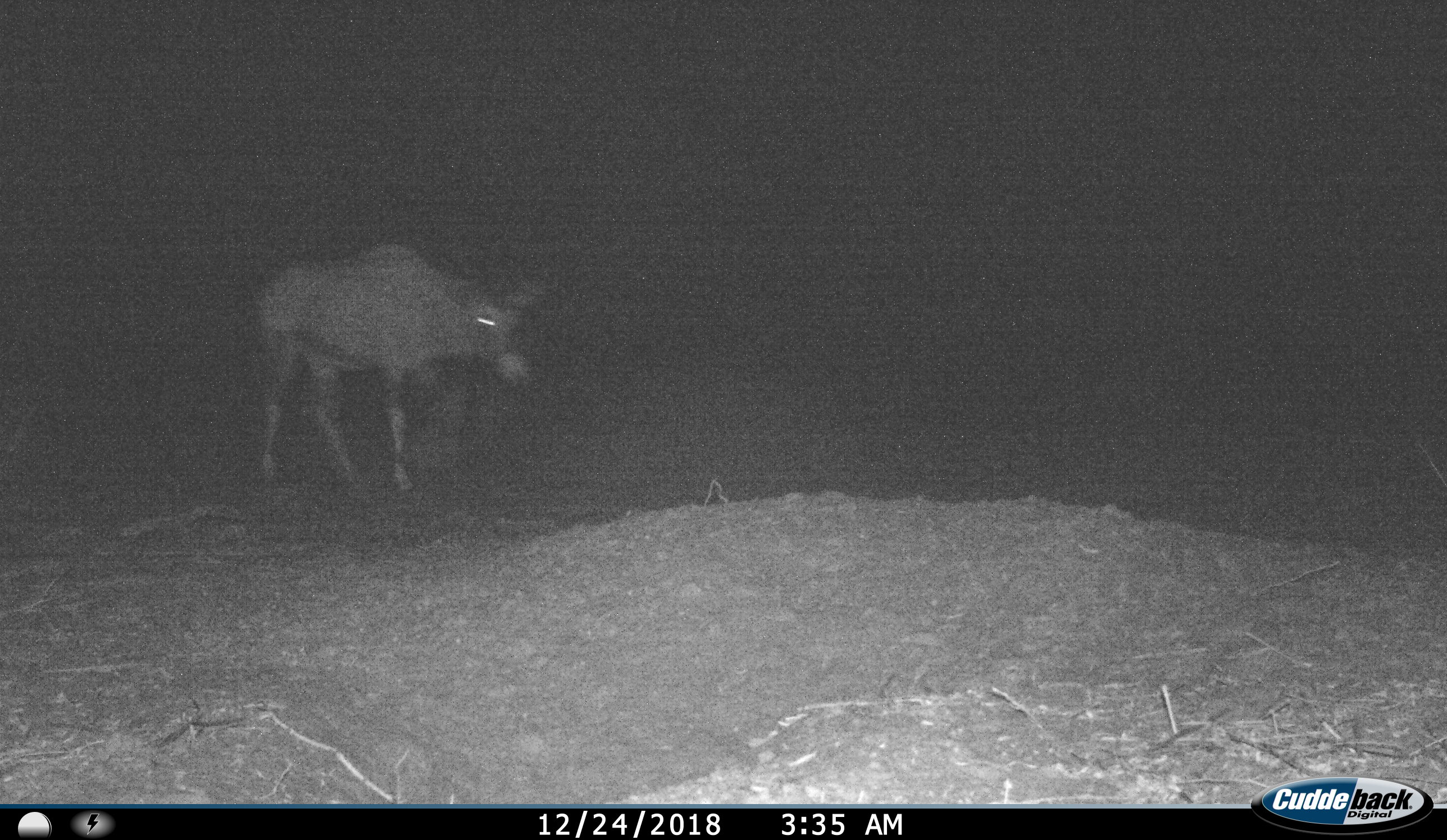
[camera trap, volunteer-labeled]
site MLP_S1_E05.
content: unidentified animal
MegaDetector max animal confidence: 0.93